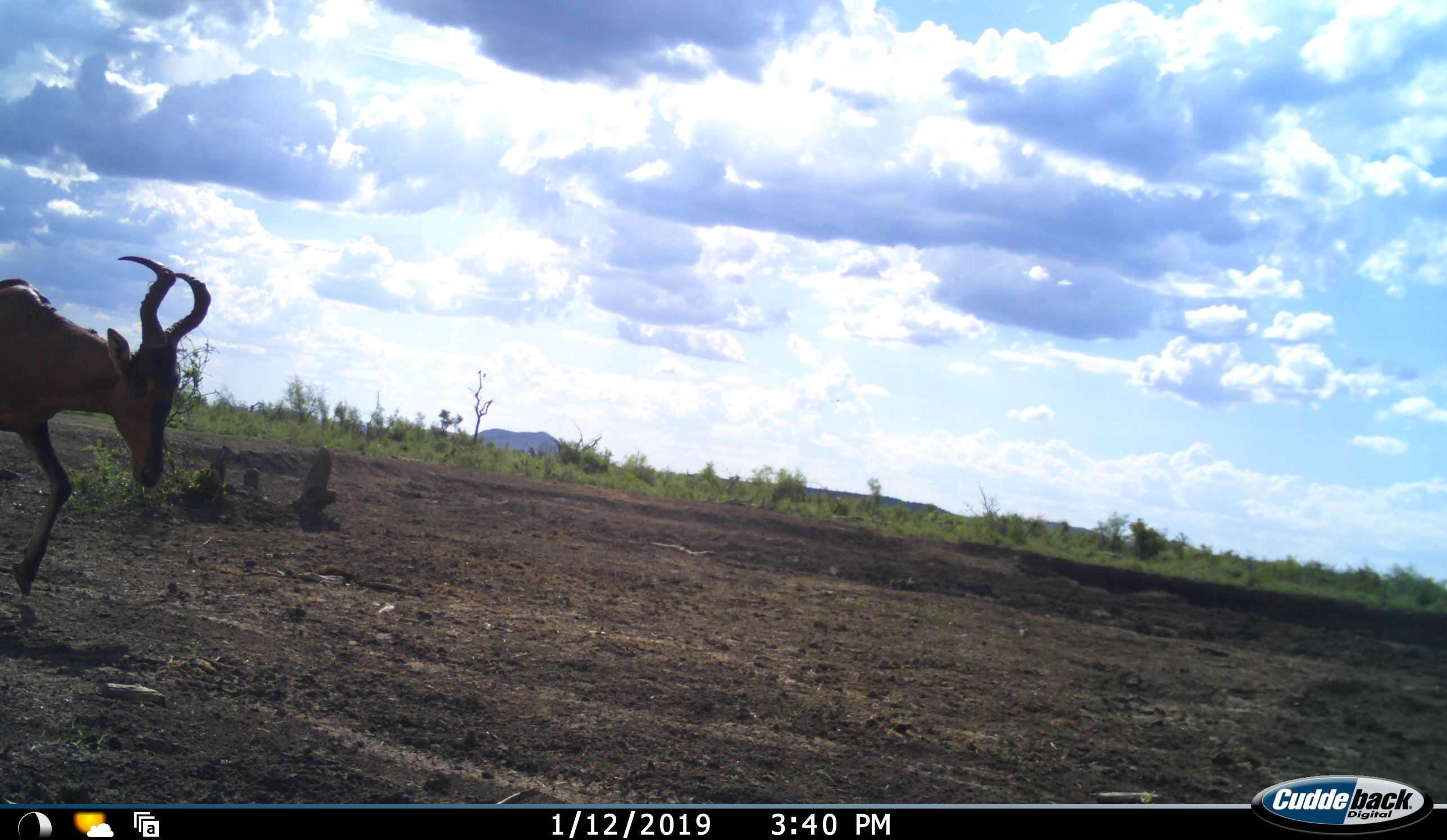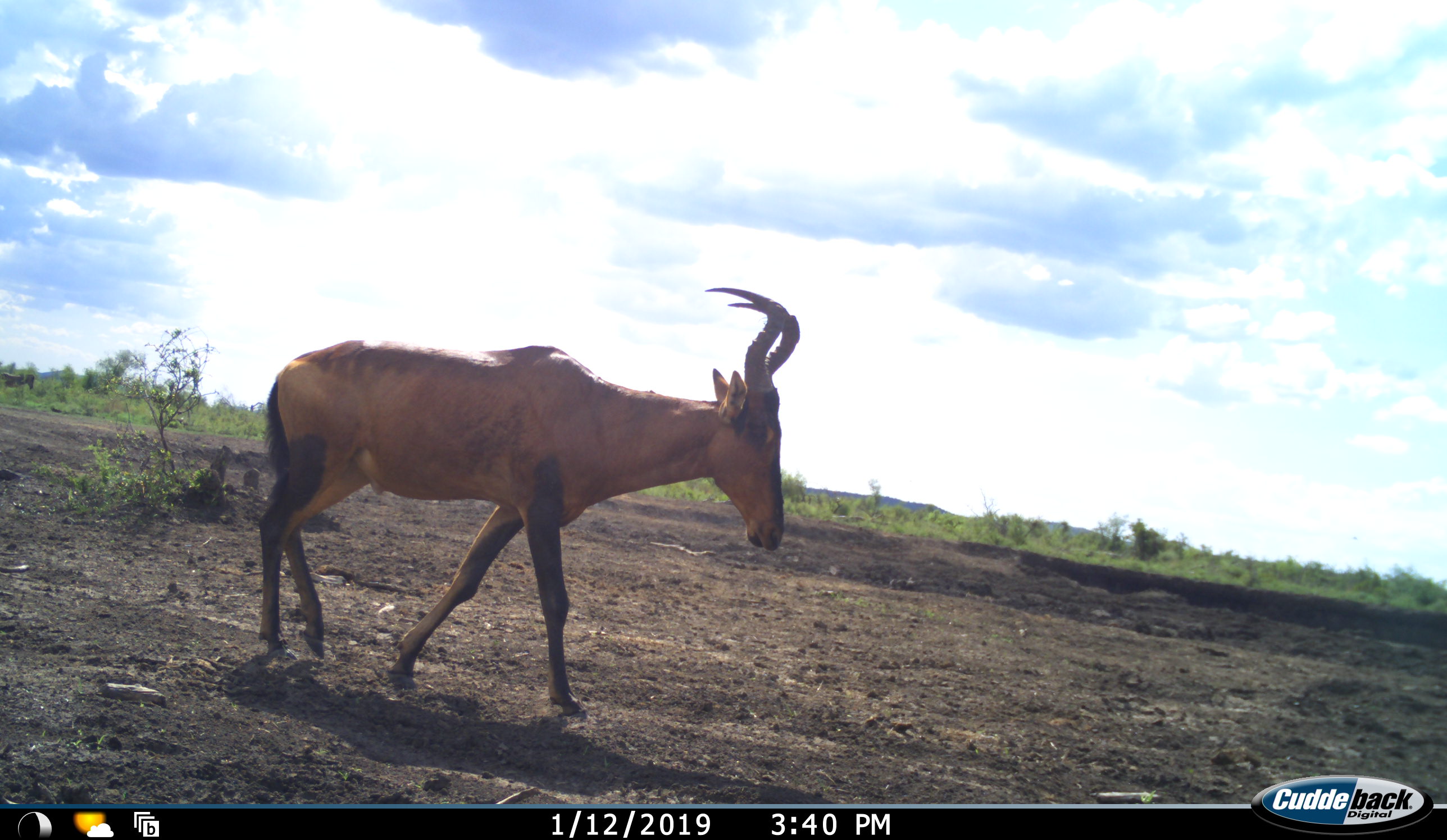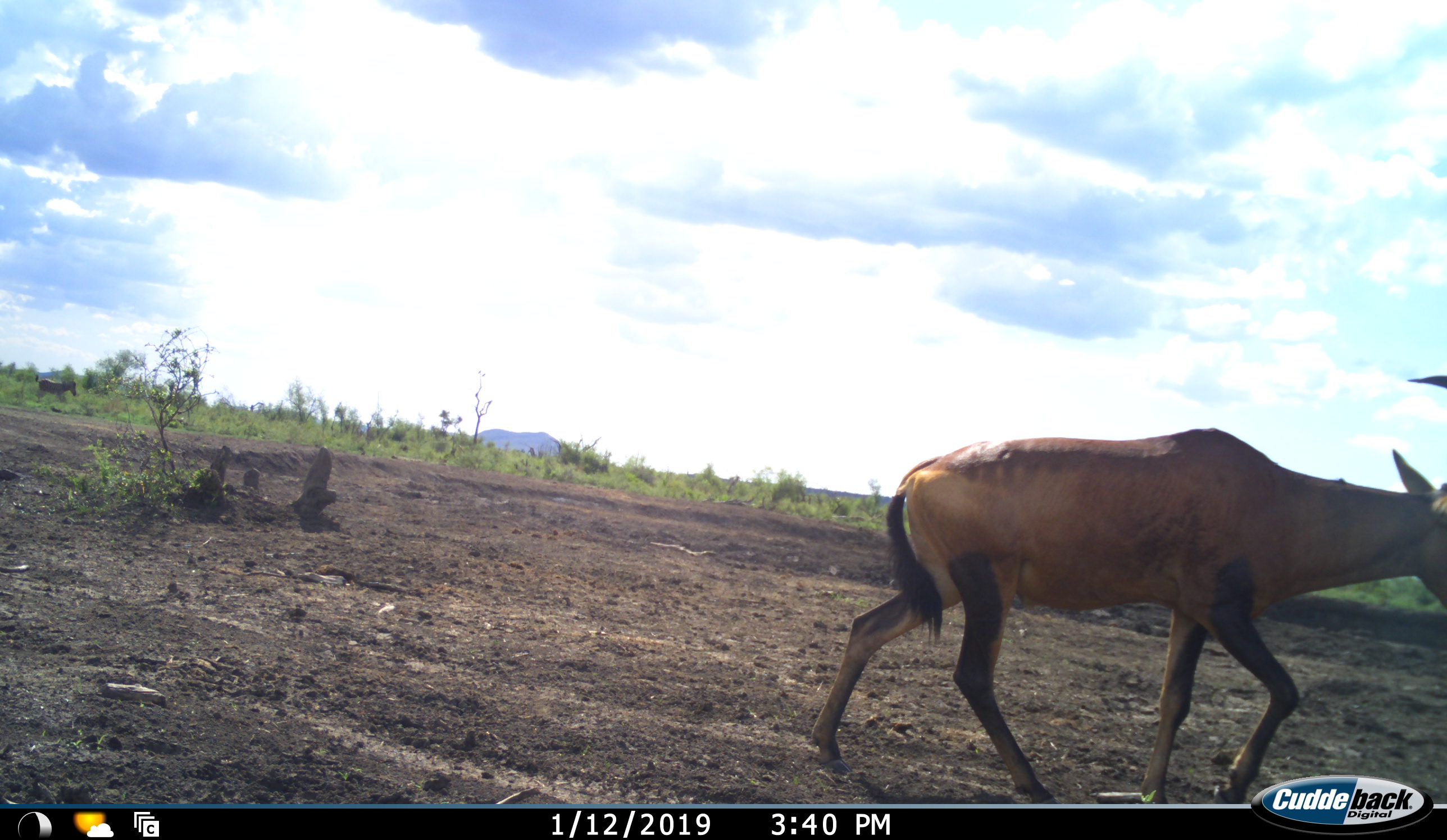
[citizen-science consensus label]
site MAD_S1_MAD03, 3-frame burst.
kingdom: Animalia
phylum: Chordata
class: Mammalia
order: Artiodactyla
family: Bovidae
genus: Alcelaphus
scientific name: Alcelaphus buselaphus caama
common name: red hartebeest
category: hartebeestred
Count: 1.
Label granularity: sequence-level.